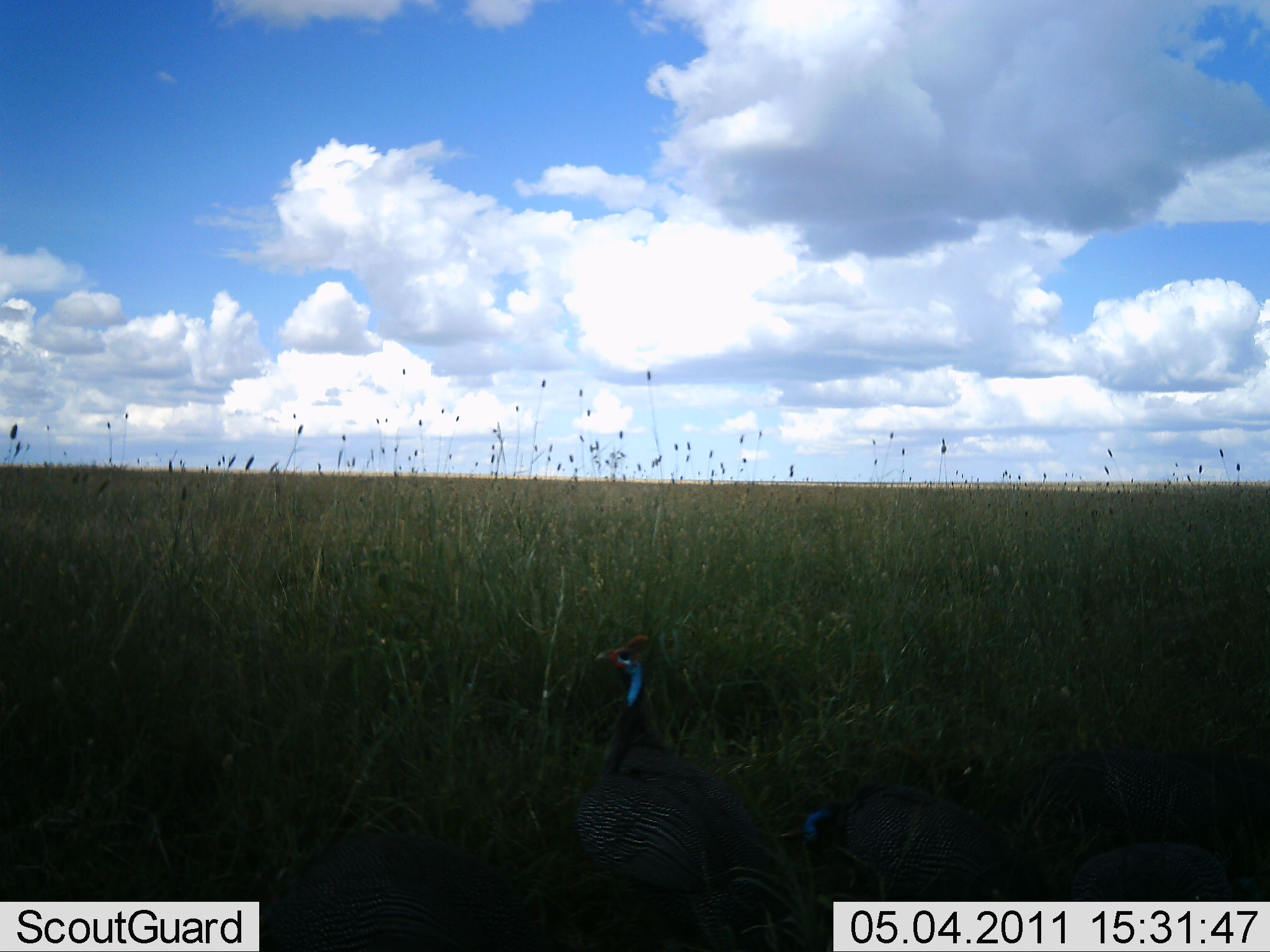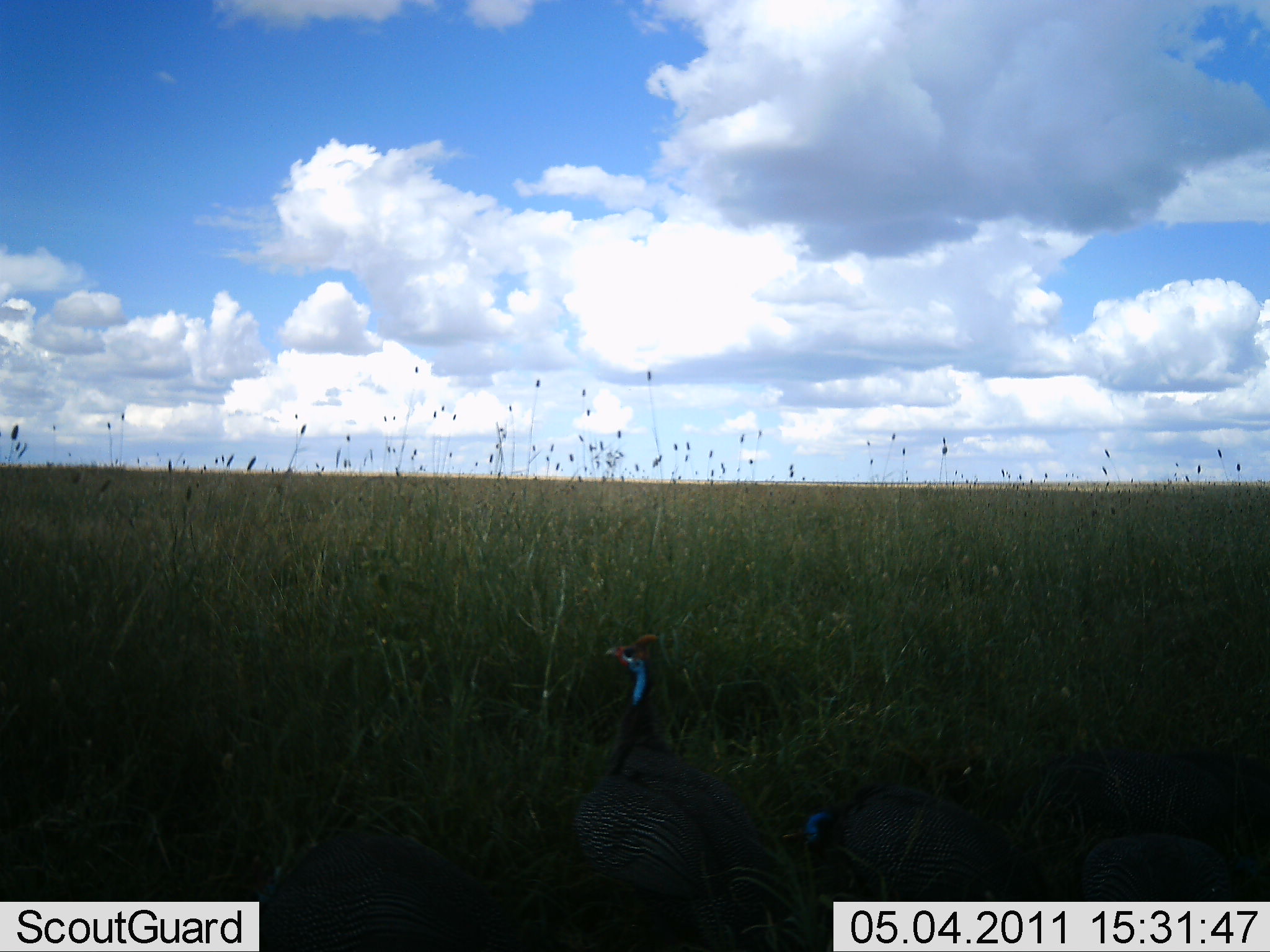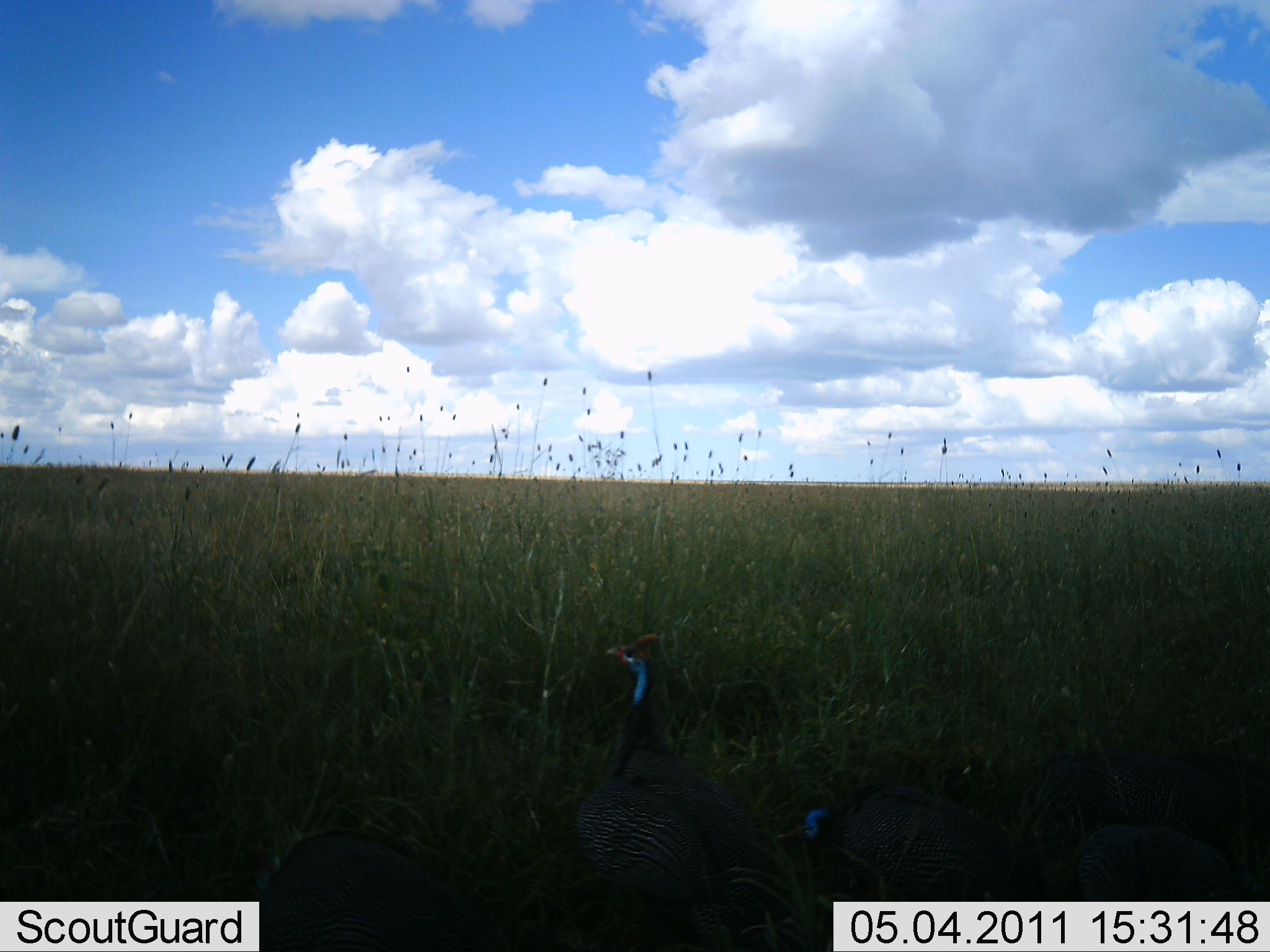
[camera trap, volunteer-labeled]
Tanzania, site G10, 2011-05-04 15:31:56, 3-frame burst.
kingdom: Animalia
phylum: Chordata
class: Aves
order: Galliformes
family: Numididae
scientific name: Numididae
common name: guinea fowl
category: guineafowl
Guineafowl (guinea fowl) (Numididae), count 4. Behavior (volunteer vote fractions): standing 87%, resting 0%, moving 13%, interacting 0%. Young present (vote fraction): 0%. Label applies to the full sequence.